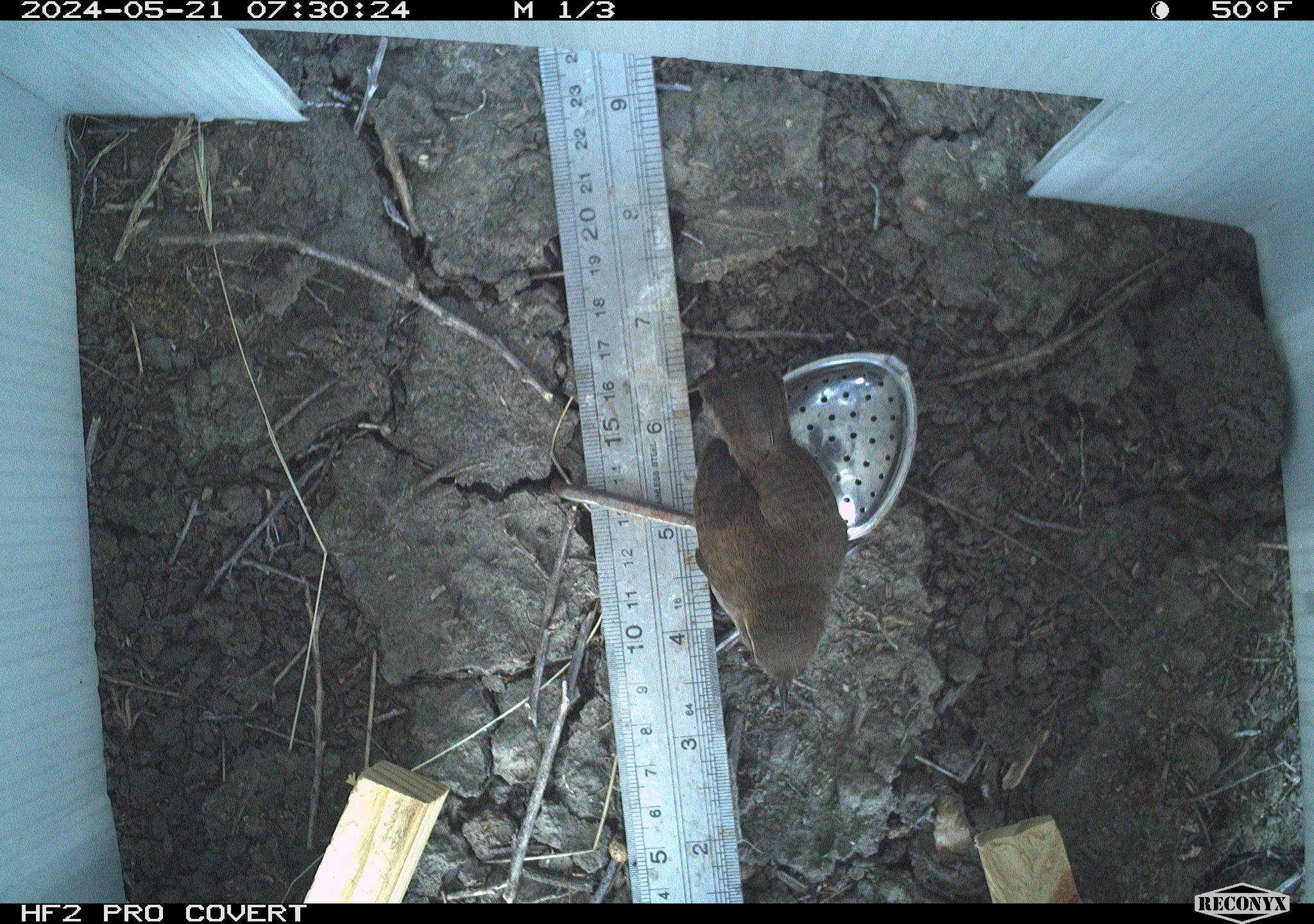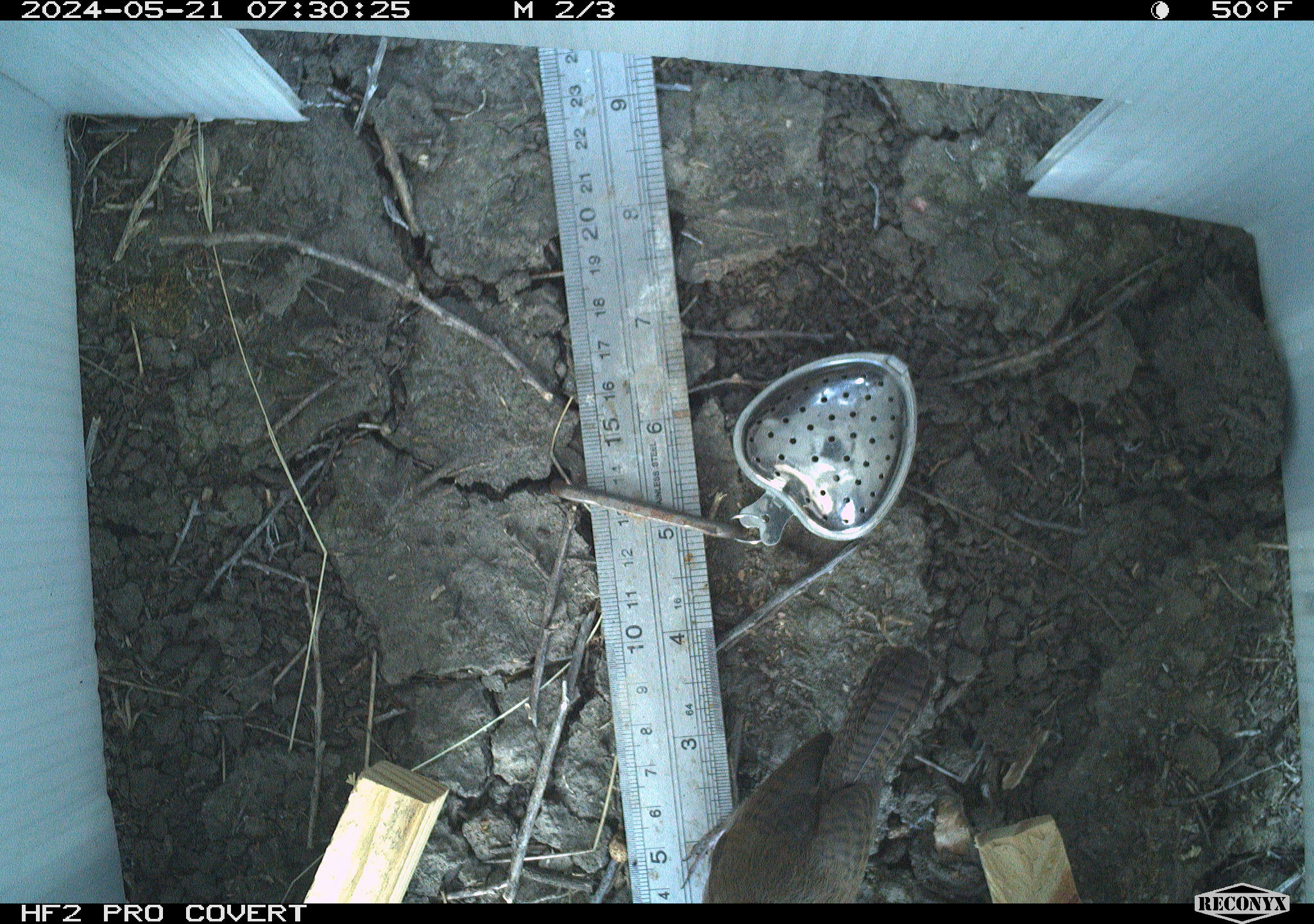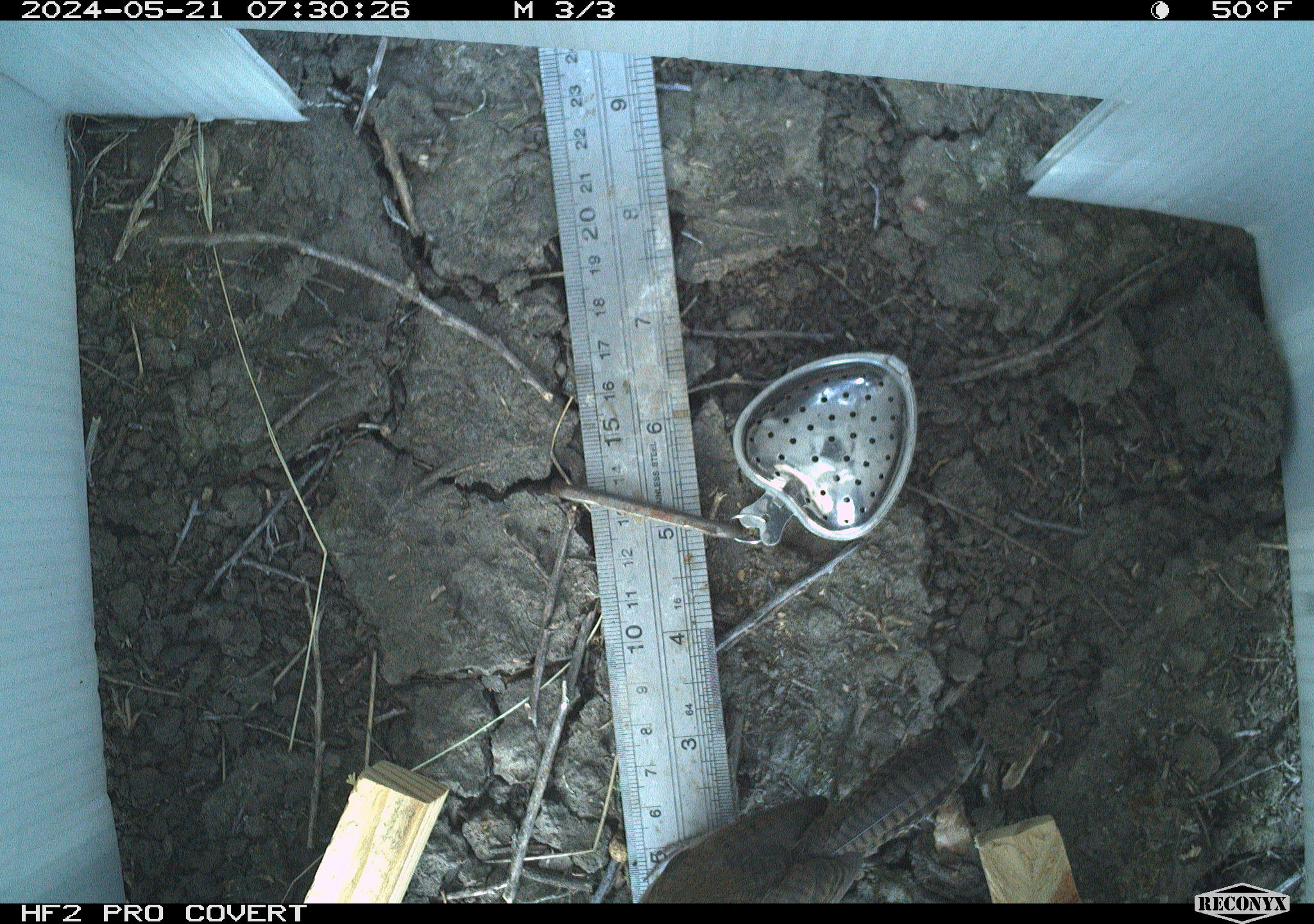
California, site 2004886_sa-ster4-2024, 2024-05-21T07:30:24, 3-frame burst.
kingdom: Animalia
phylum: Chordata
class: Aves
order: Passeriformes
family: Troglodytidae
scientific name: Troglodytidae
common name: wren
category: troglodytidae family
Troglodytidae family (wren) (Troglodytidae).